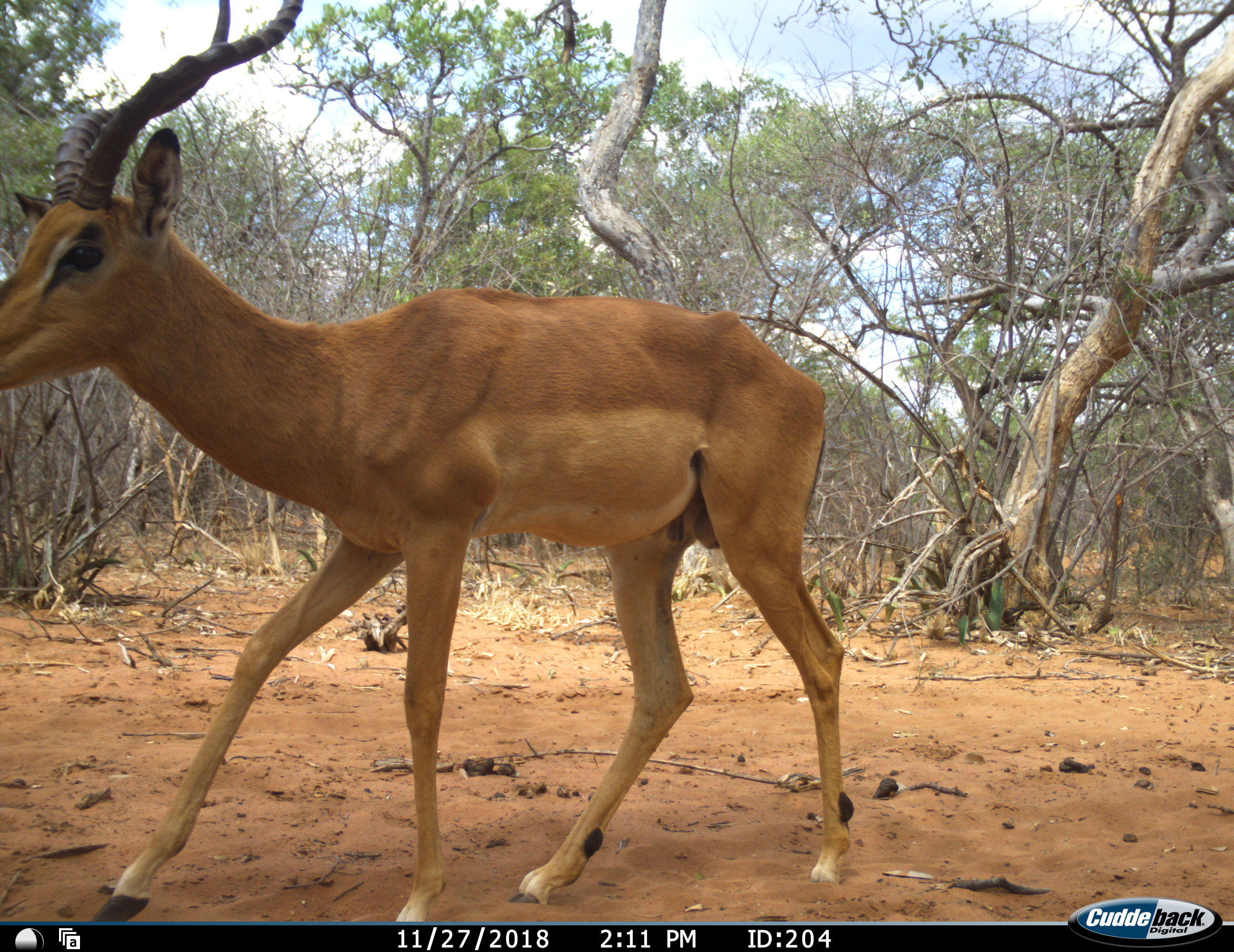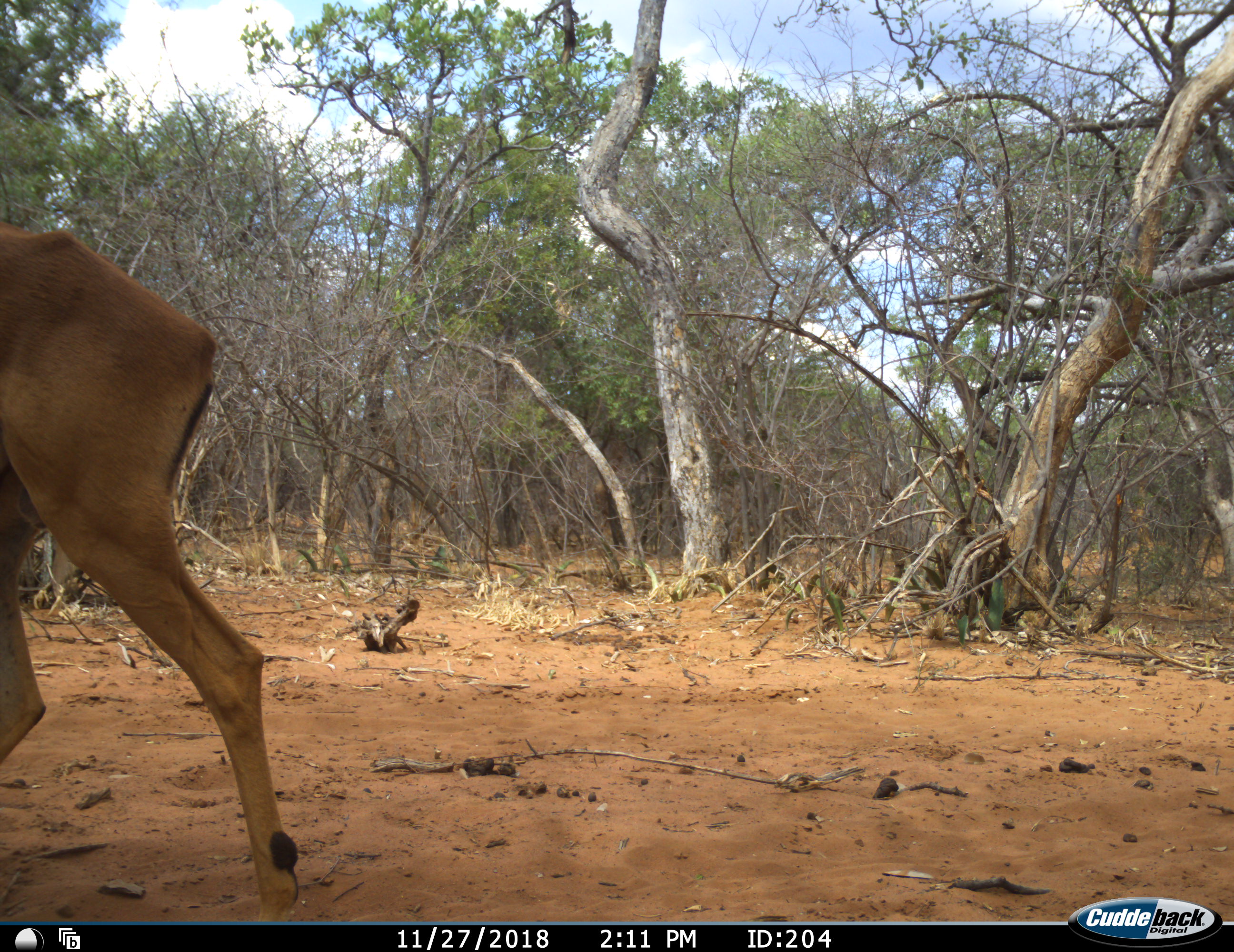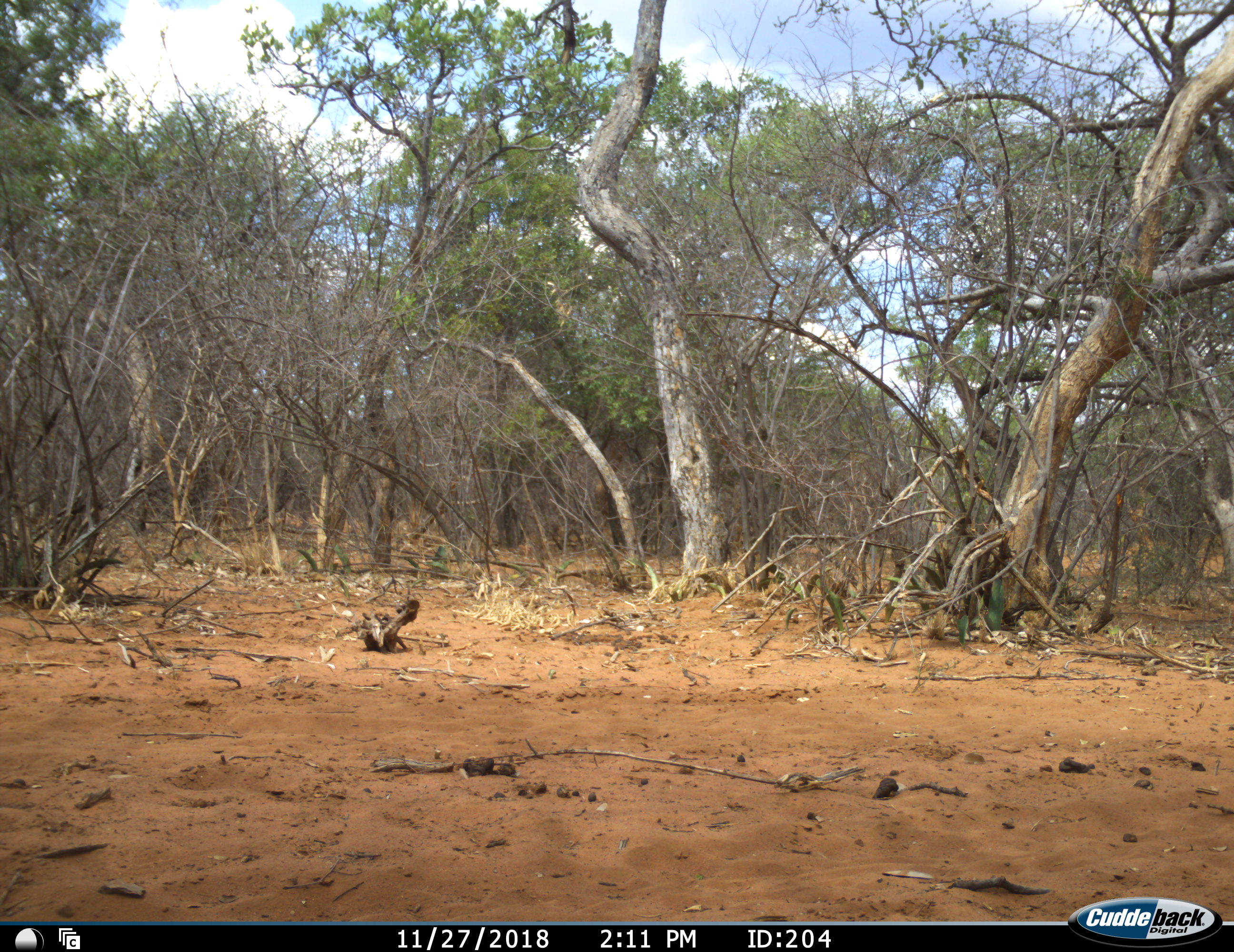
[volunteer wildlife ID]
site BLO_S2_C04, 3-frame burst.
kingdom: Animalia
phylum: Chordata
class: Mammalia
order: Artiodactyla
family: Bovidae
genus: Aepyceros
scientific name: Aepyceros melampus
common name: impala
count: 1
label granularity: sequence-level